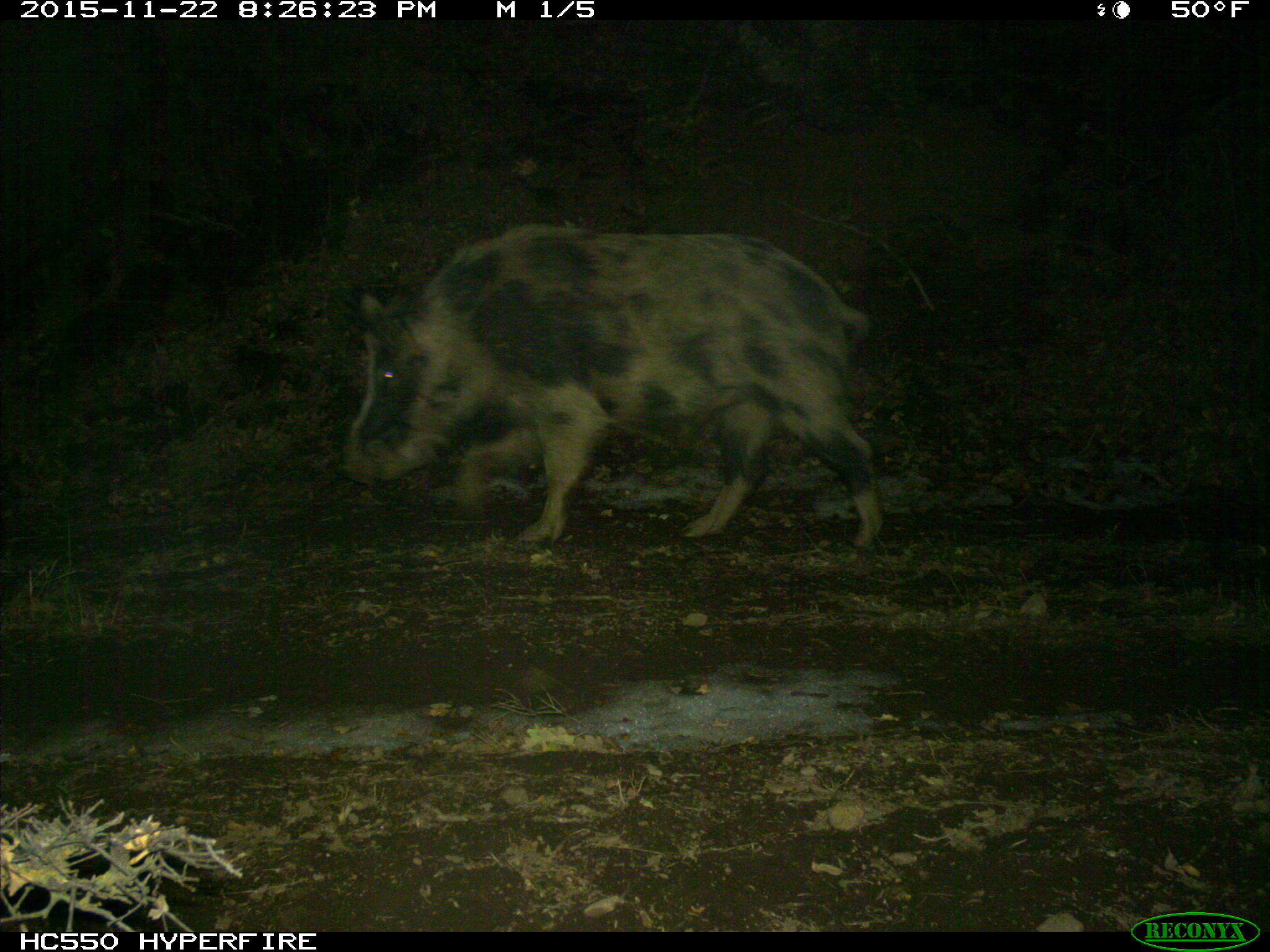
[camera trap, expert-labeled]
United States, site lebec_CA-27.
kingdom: Animalia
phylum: Chordata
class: Mammalia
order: Artiodactyla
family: Suidae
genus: Sus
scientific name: Sus scrofa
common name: wild boar